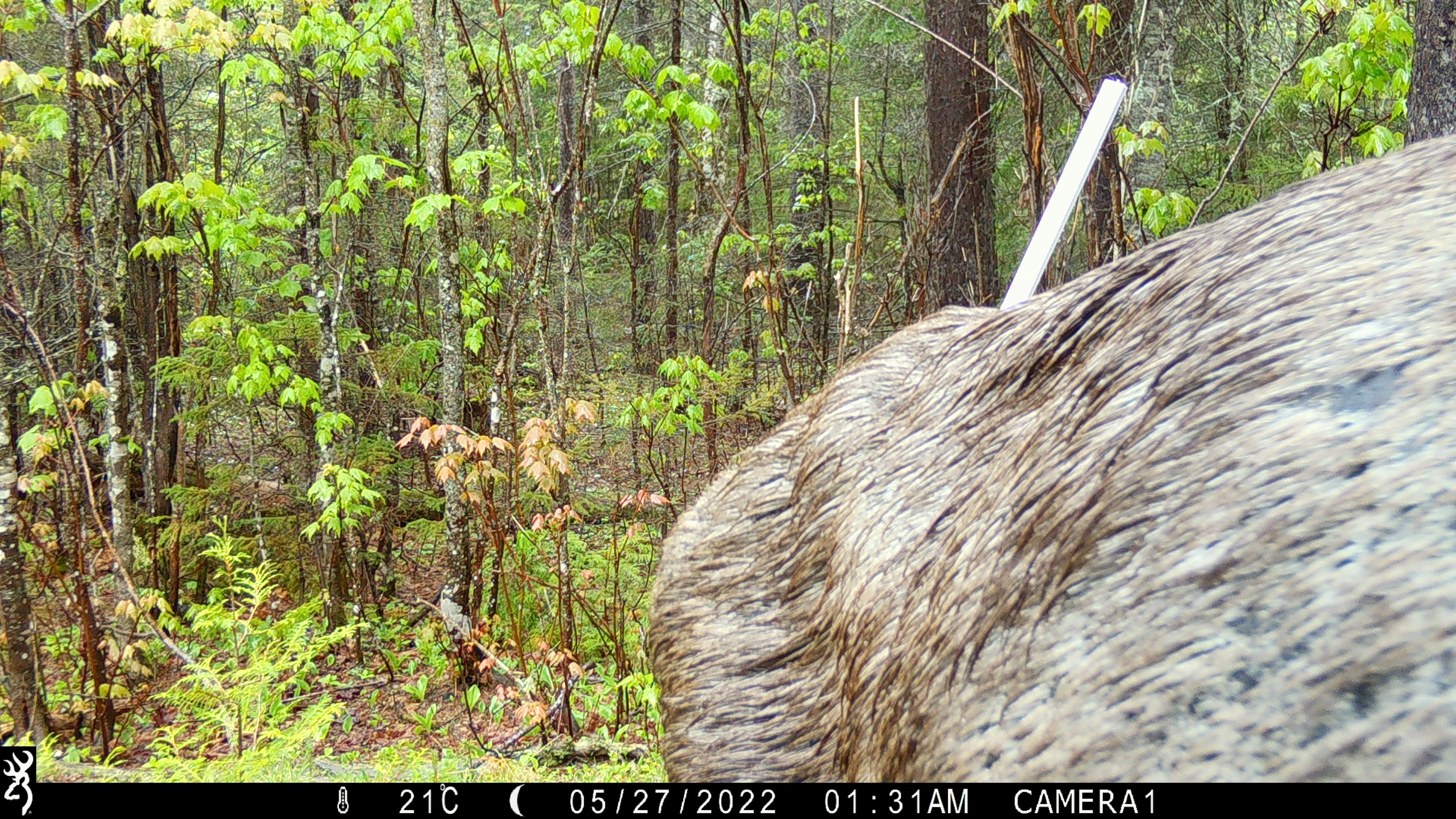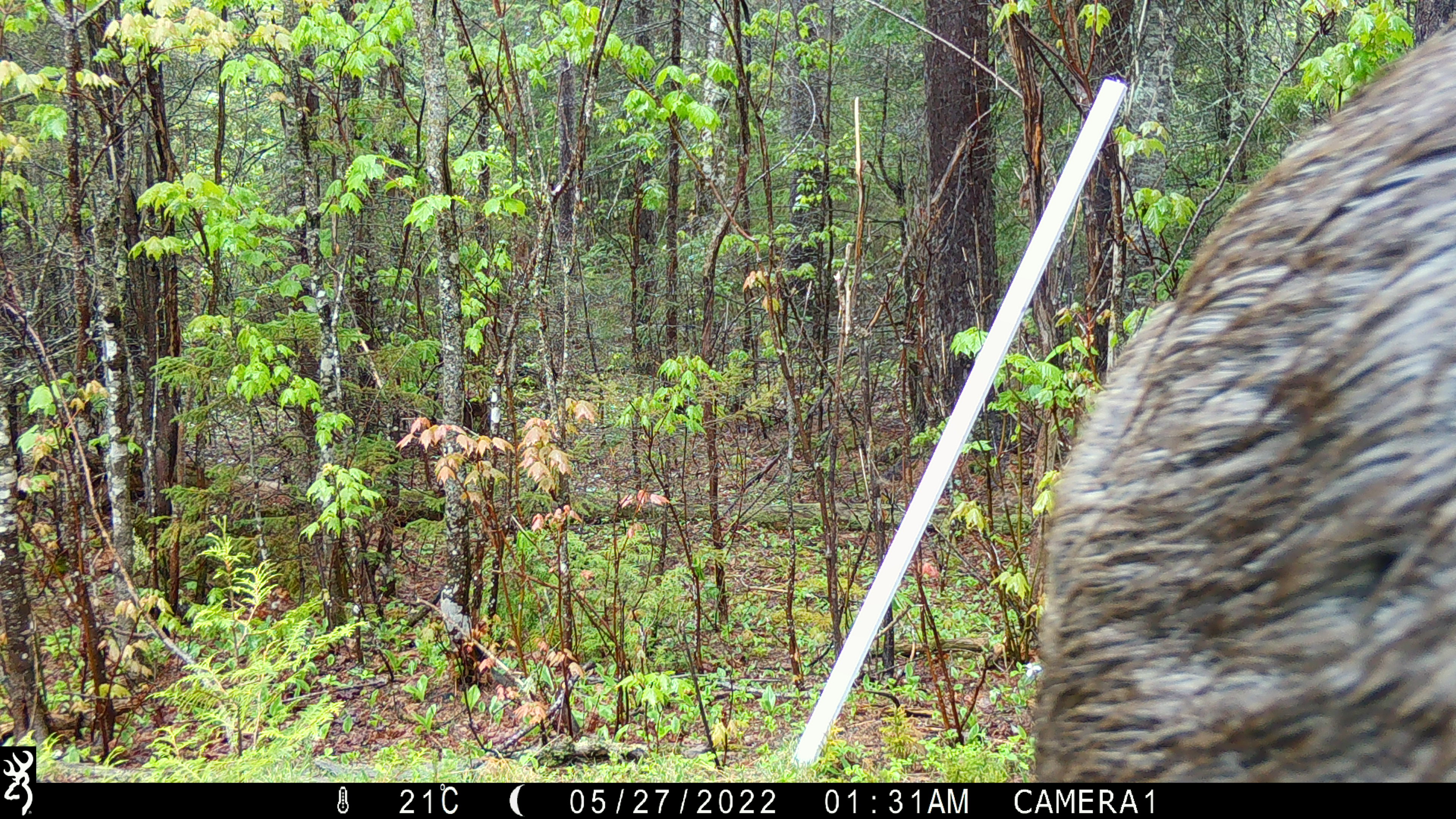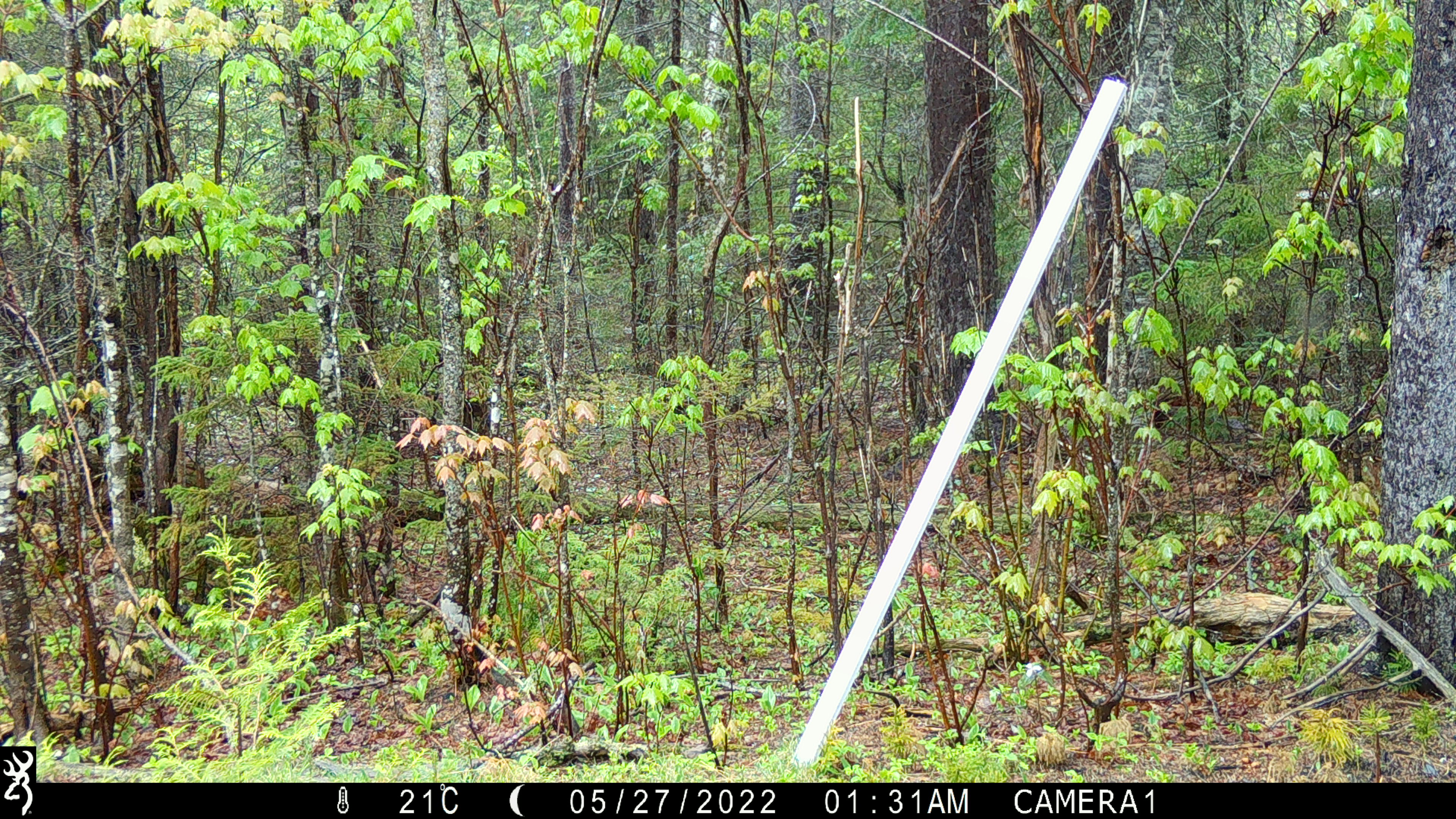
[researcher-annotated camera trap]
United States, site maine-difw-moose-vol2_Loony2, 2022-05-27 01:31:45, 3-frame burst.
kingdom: Animalia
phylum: Chordata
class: Mammalia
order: Artiodactyla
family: Cervidae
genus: Alces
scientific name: Alces alces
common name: moose